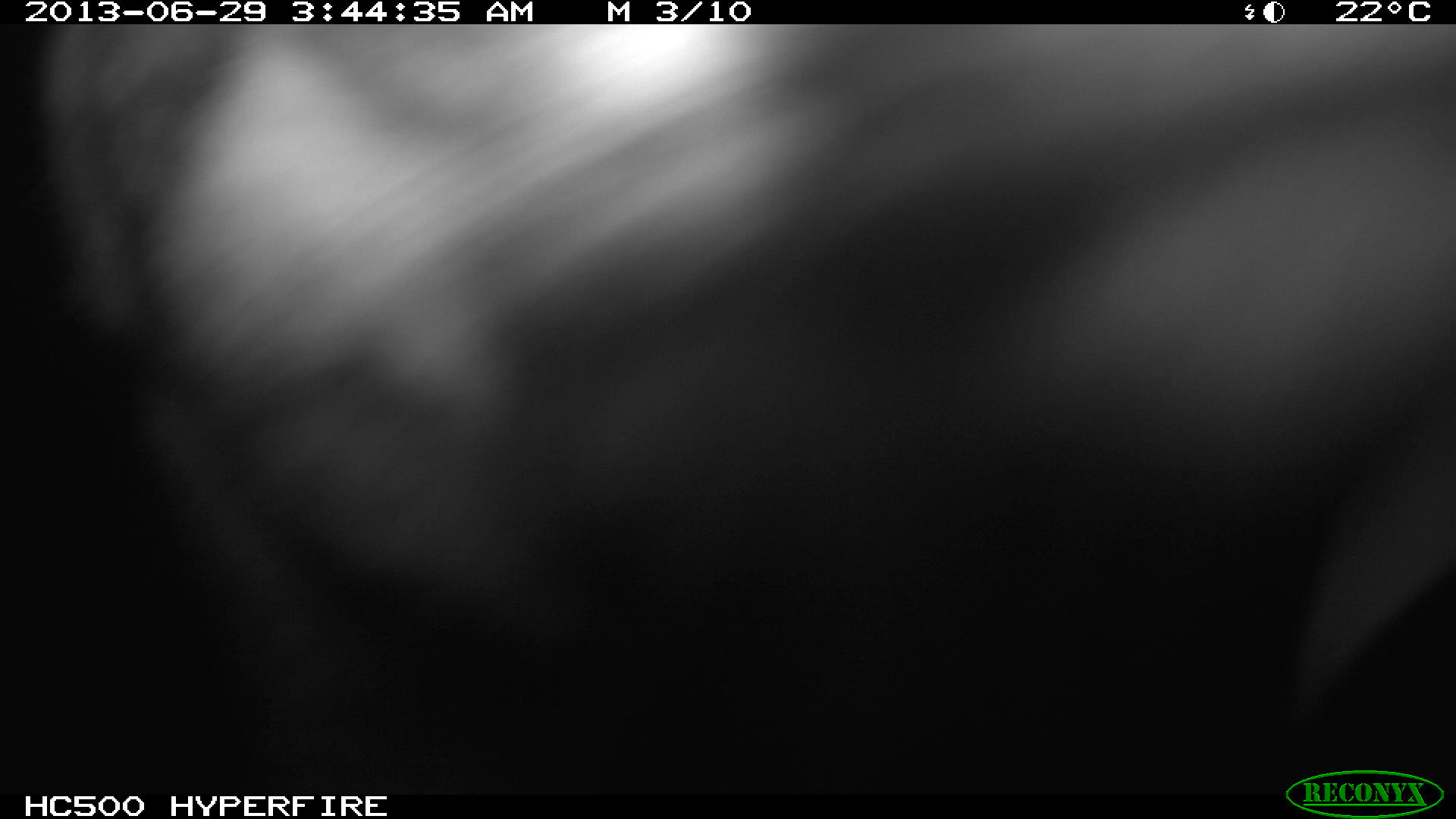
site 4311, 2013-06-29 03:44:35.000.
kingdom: Animalia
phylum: Chordata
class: Mammalia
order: Carnivora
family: Canidae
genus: Urocyon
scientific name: Urocyon cinereoargenteus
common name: gray fox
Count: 1.